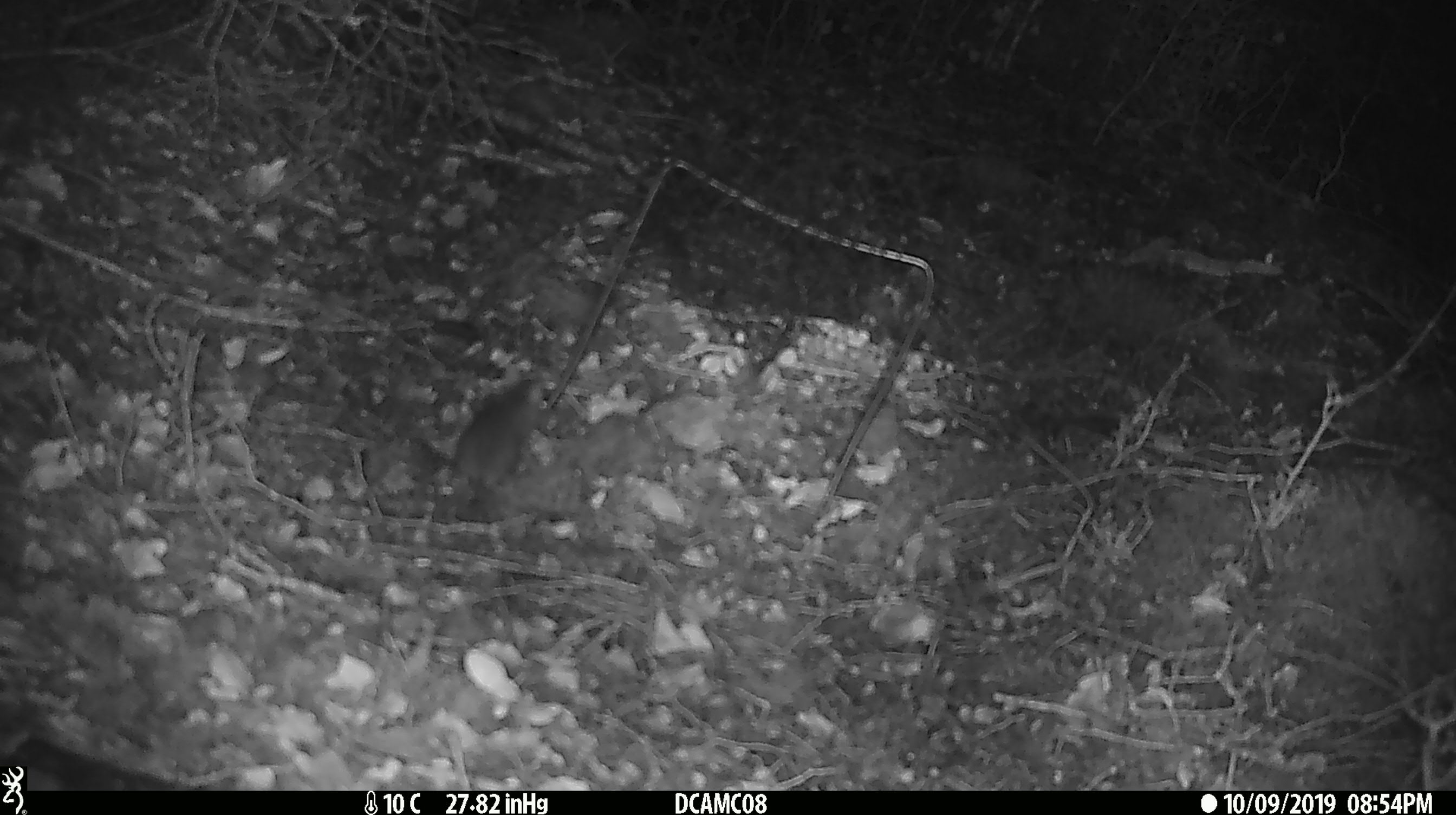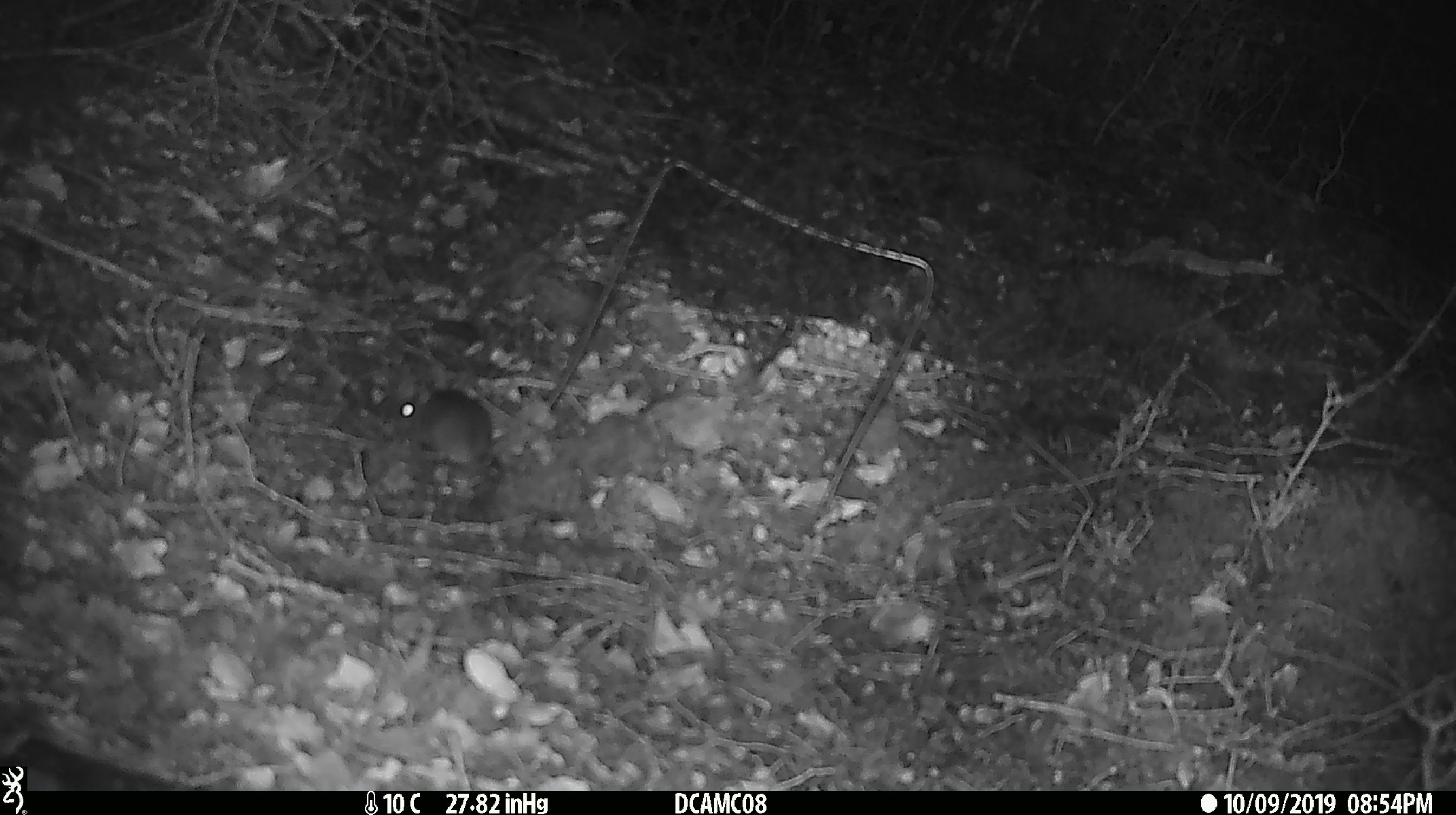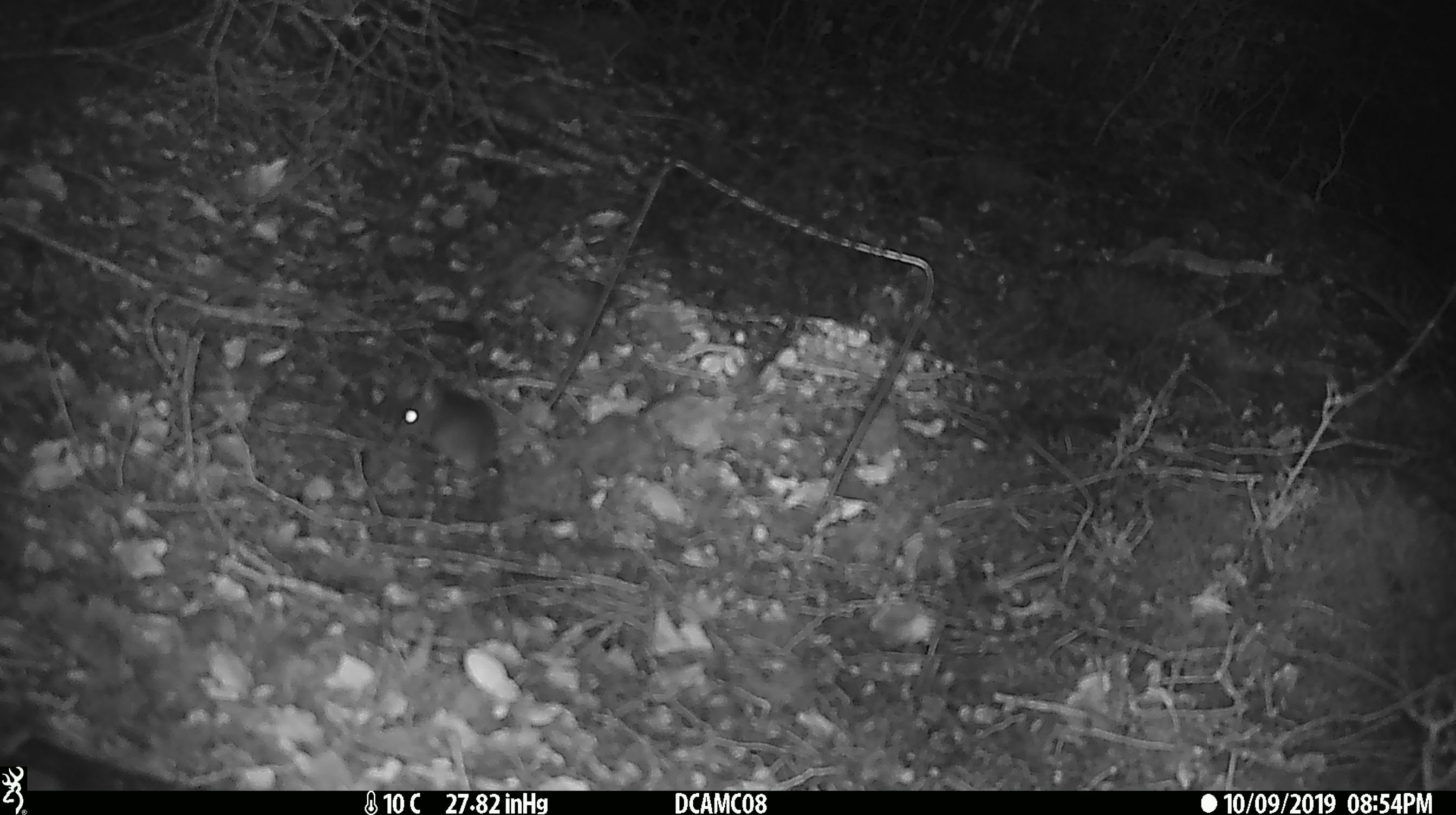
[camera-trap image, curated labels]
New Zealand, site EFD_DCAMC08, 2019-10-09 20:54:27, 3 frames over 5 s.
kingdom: Animalia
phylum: Chordata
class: Mammalia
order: Rodentia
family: Muridae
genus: Mus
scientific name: Mus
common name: mouse